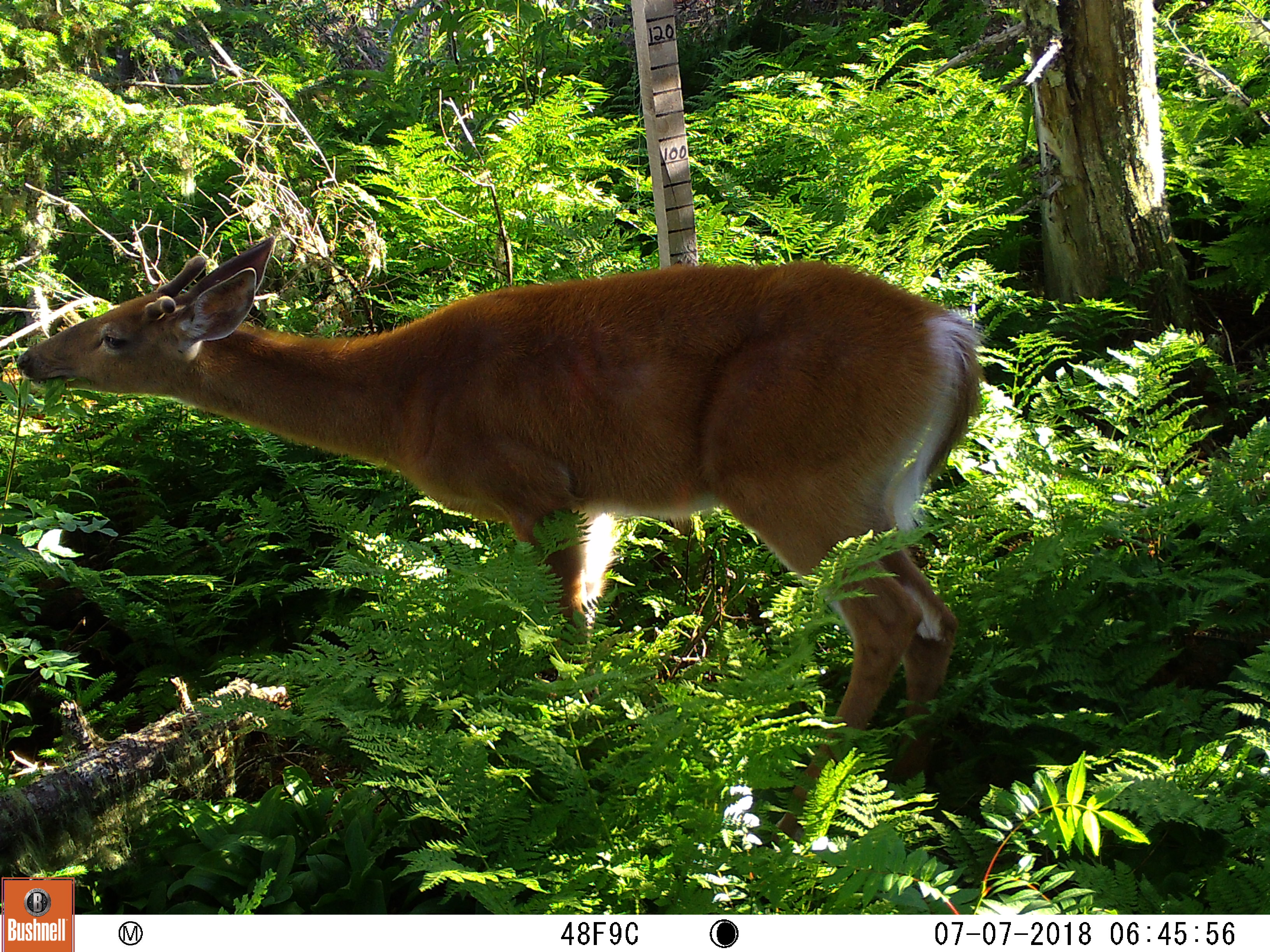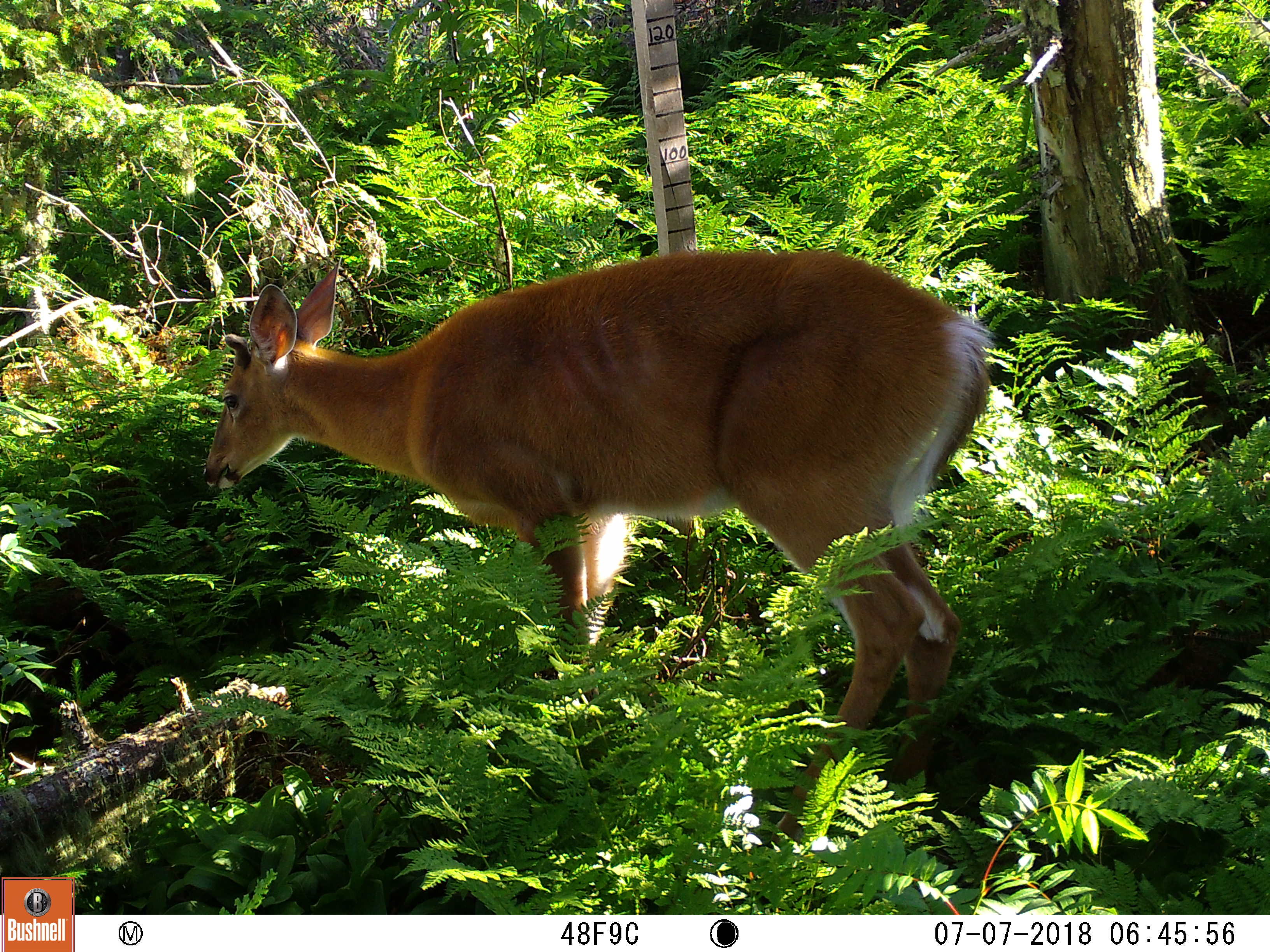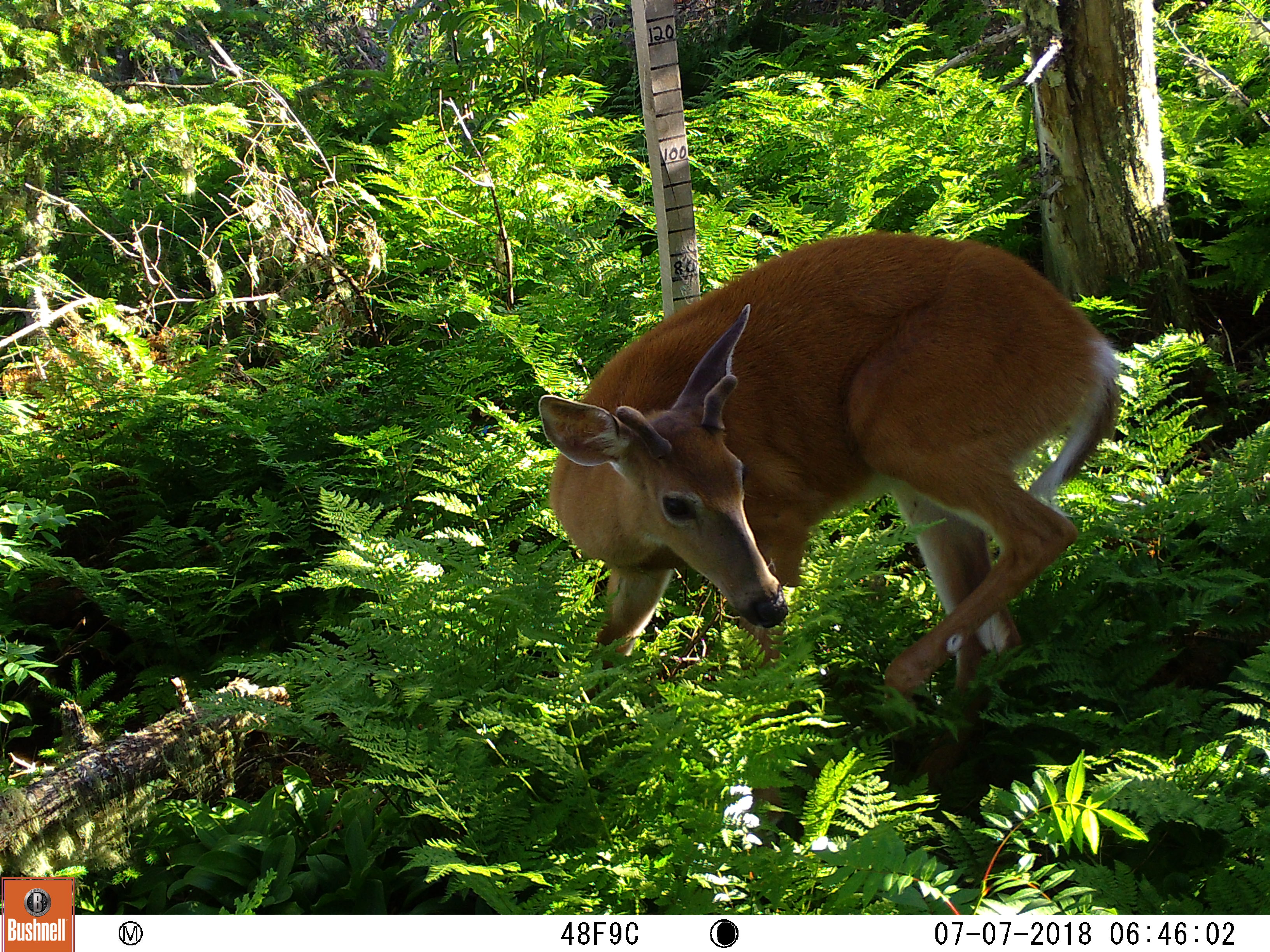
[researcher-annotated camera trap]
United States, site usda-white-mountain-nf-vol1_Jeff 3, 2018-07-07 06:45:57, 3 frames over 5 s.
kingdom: Animalia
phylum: Chordata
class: Mammalia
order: Artiodactyla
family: Cervidae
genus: Odocoileus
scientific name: Odocoileus virginianus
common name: white-tailed deer